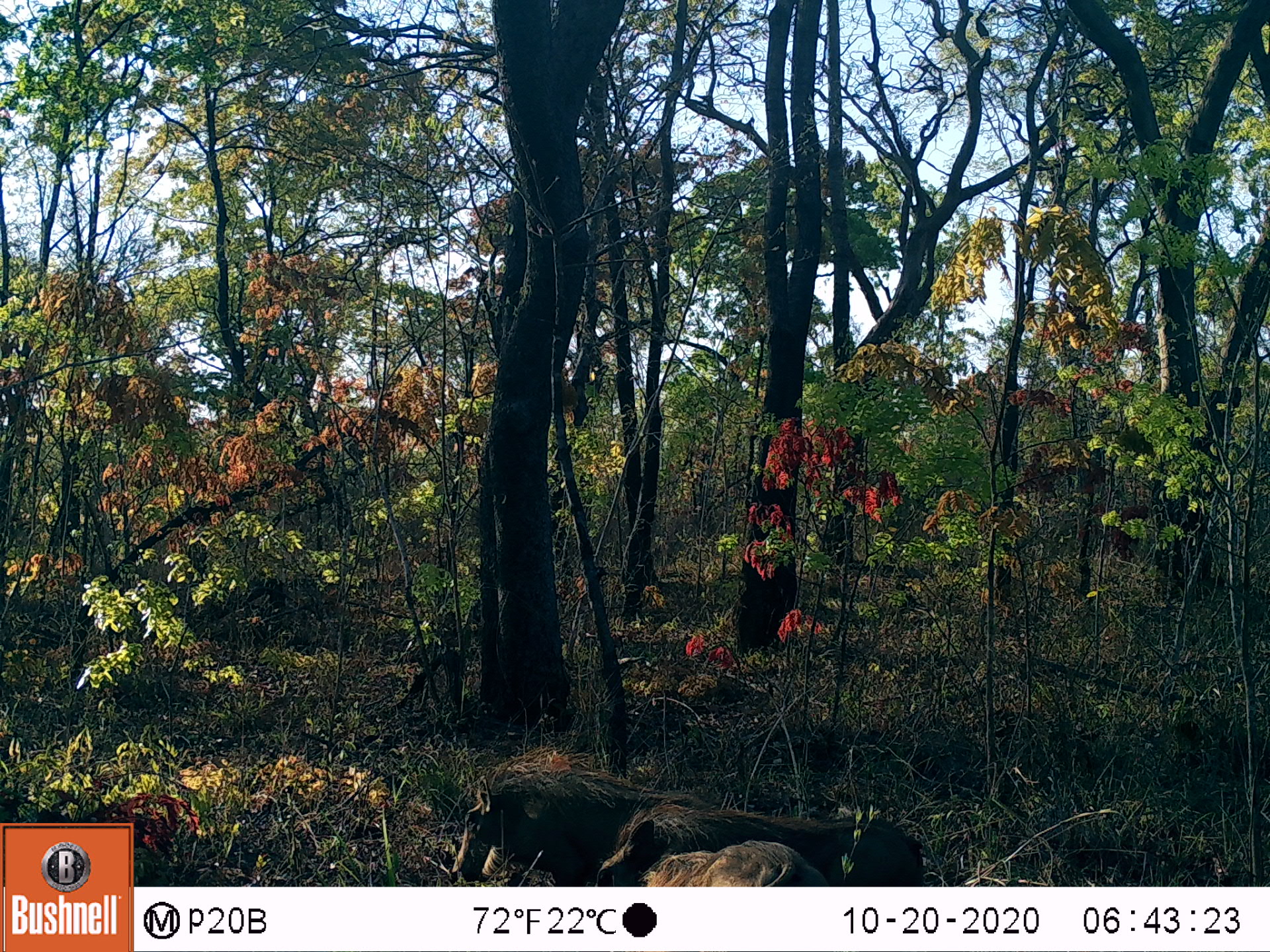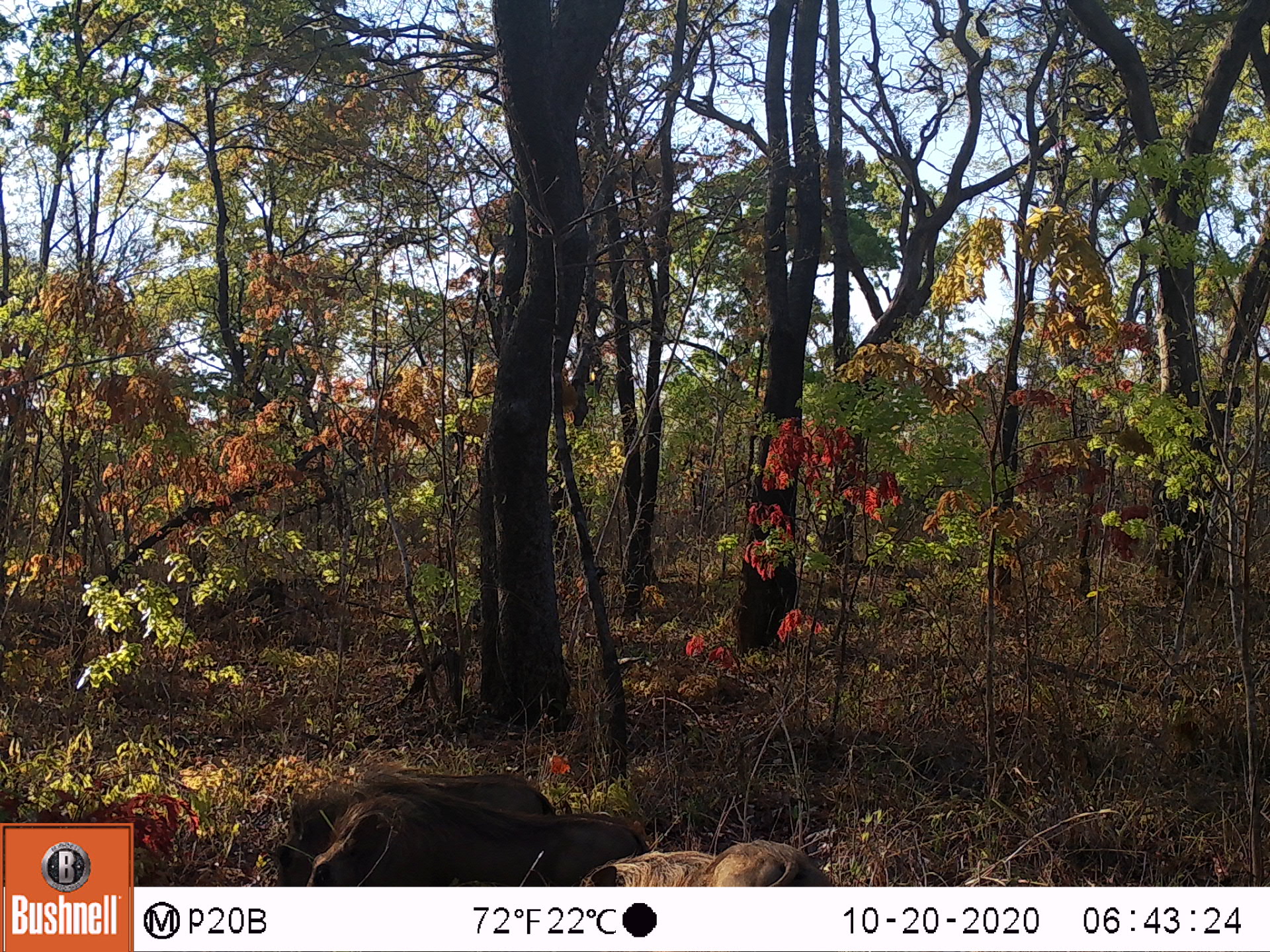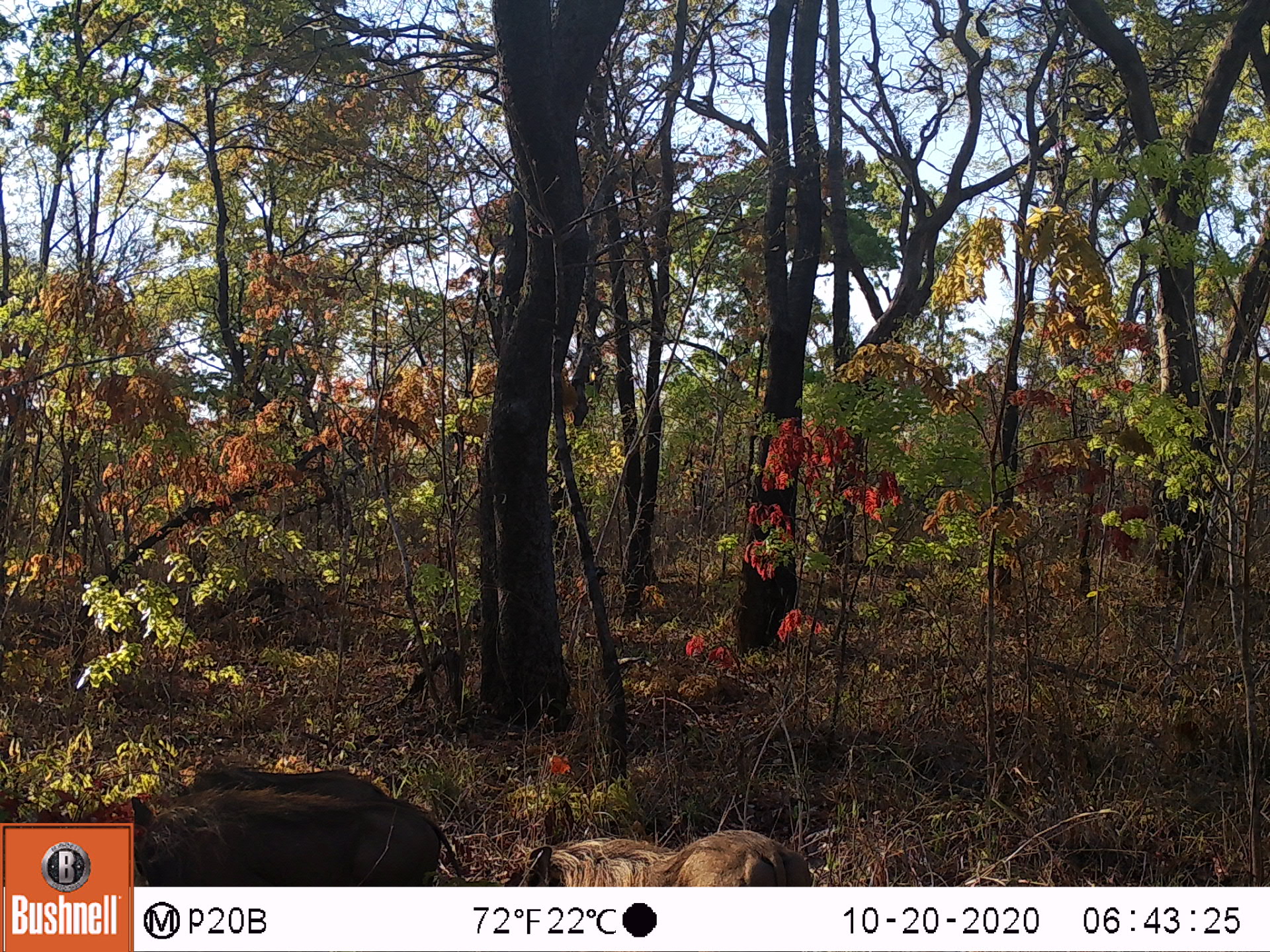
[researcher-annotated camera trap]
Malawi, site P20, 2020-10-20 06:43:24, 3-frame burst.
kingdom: Animalia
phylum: Chordata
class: Mammalia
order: Artiodactyla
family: Suidae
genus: Phacochoerus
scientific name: Phacochoerus africanus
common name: common warthog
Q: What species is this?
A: Common warthog (Phacochoerus africanus).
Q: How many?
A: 3.